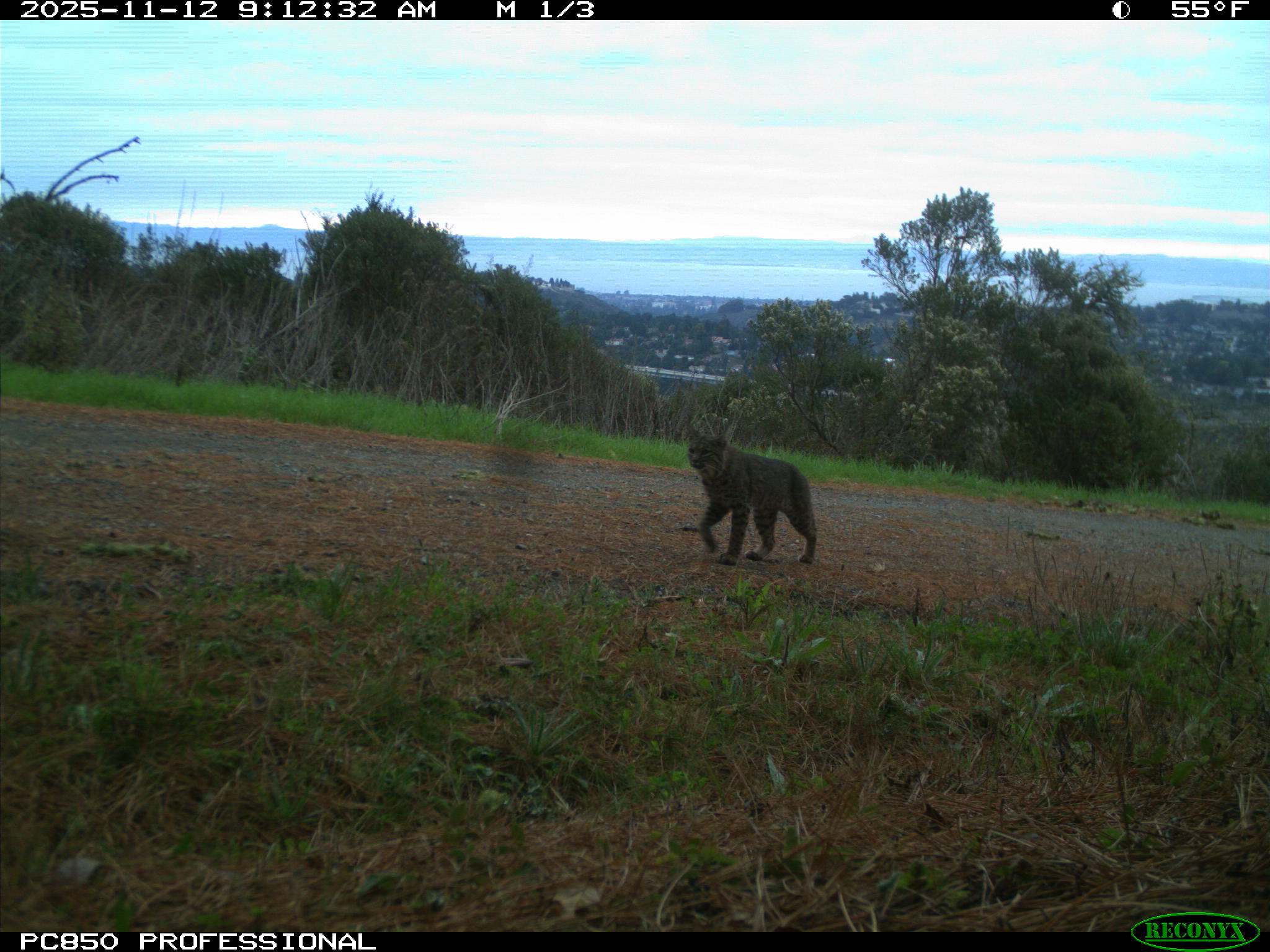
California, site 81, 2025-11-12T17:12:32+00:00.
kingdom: Animalia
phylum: Chordata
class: Mammalia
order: Carnivora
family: Felidae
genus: Lynx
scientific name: Lynx rufus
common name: bobcat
Bobcat (Lynx rufus).